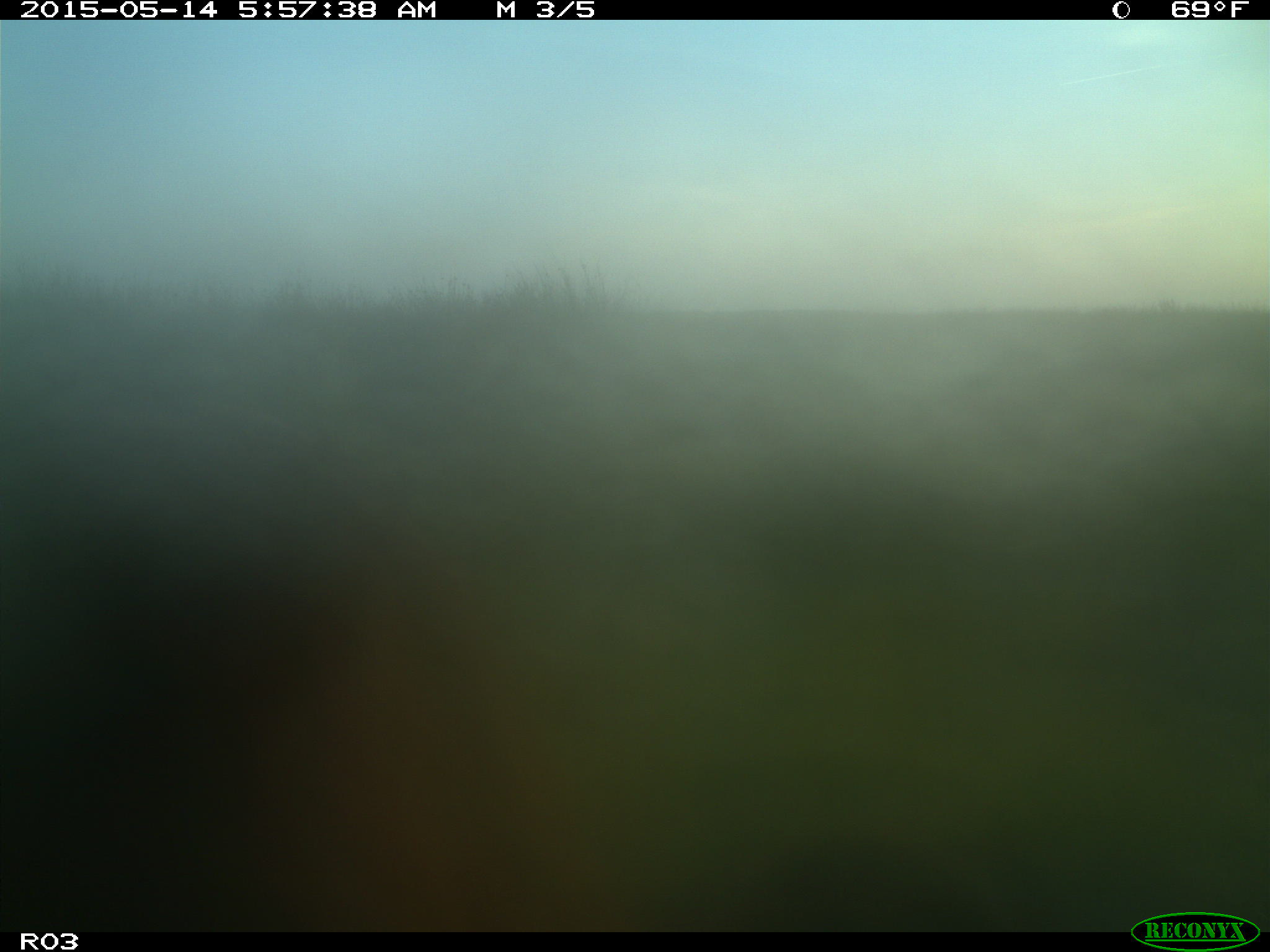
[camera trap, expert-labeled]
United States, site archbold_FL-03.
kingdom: Animalia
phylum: Chordata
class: Mammalia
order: Artiodactyla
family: Bovidae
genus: Bos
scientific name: Bos taurus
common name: domestic cow